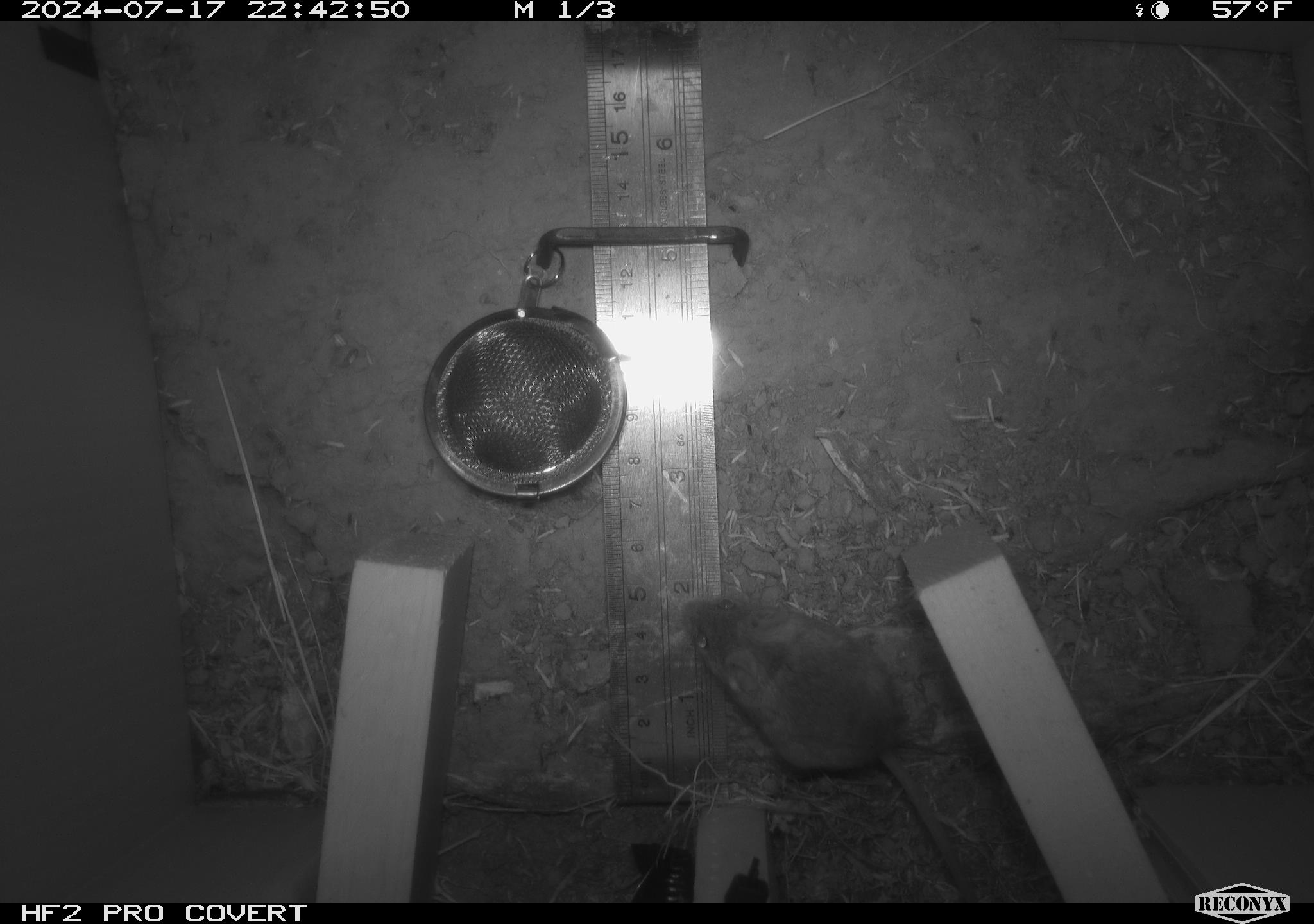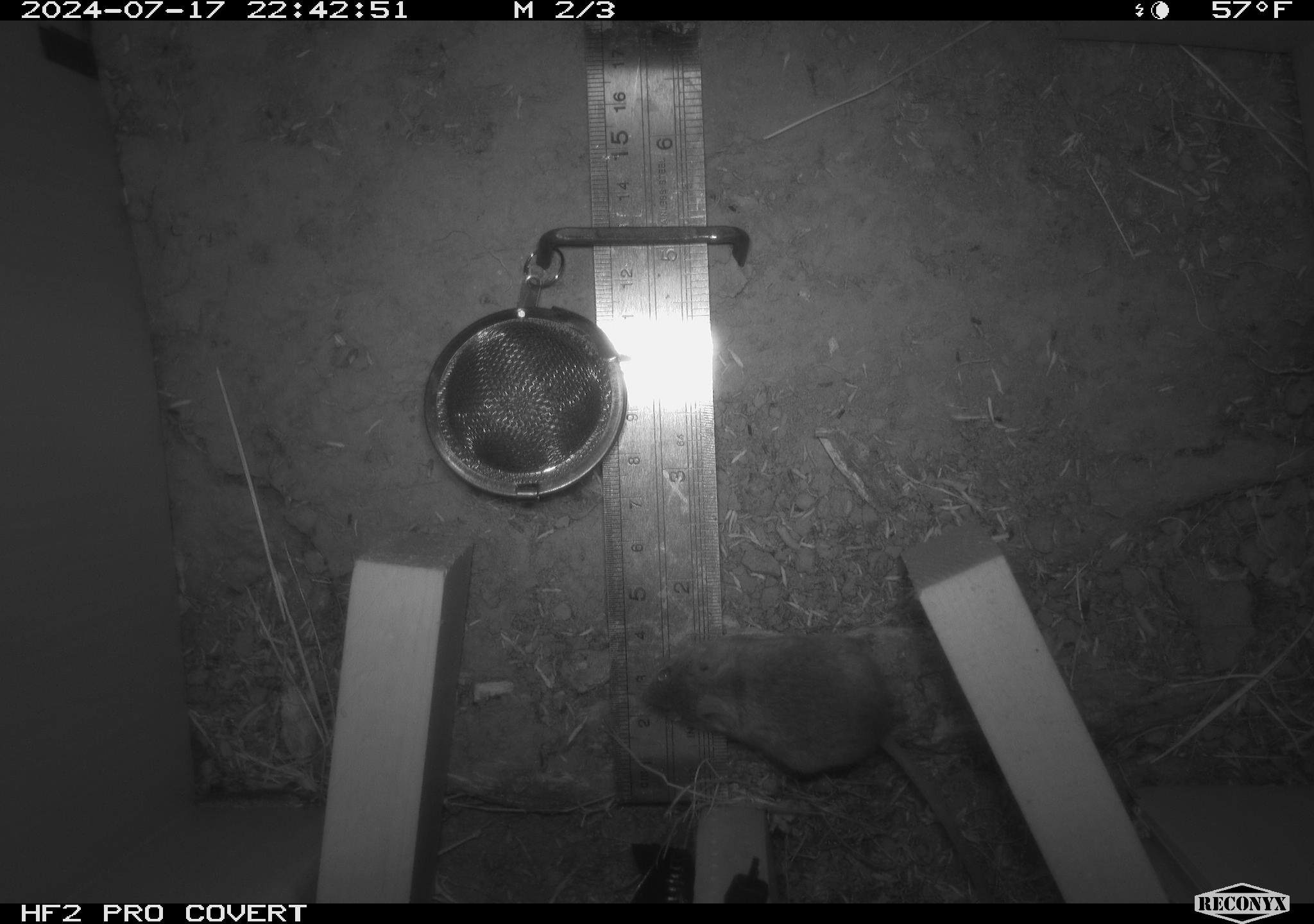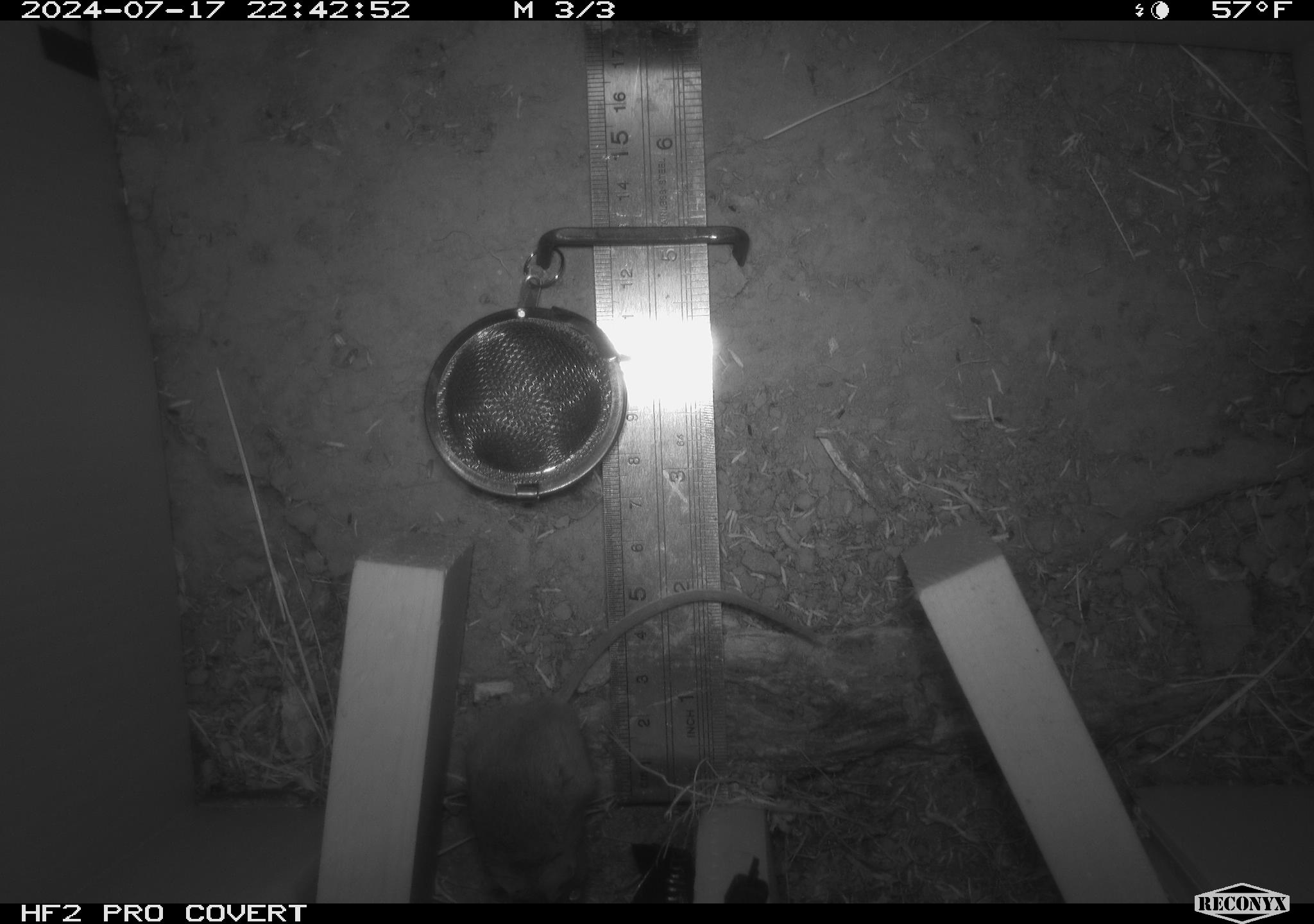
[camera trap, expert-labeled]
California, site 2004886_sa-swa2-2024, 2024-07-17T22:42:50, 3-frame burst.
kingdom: Animalia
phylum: Chordata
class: Mammalia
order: Rodentia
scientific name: Rodentia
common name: mouse species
Mouse species (Rodentia).